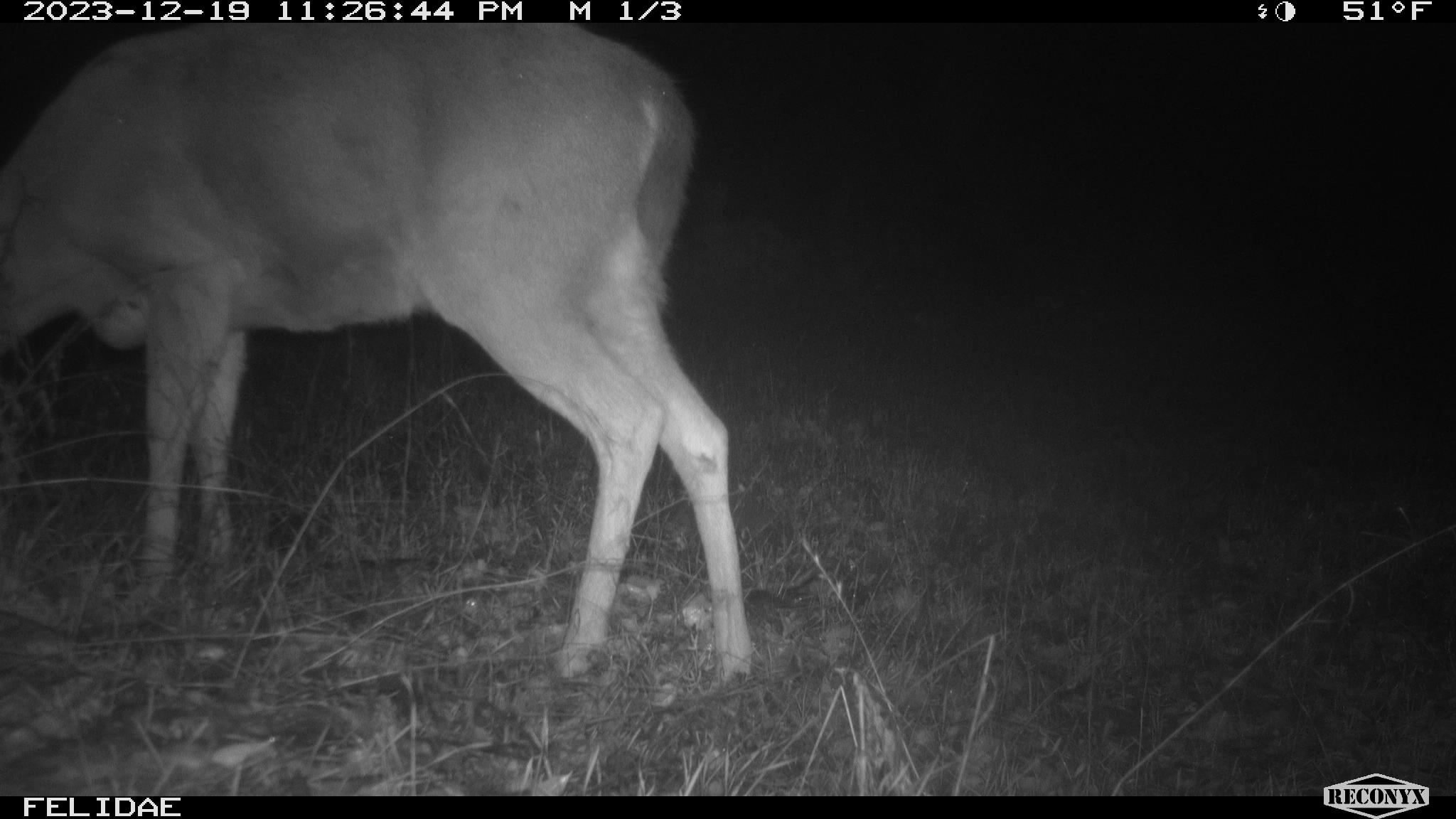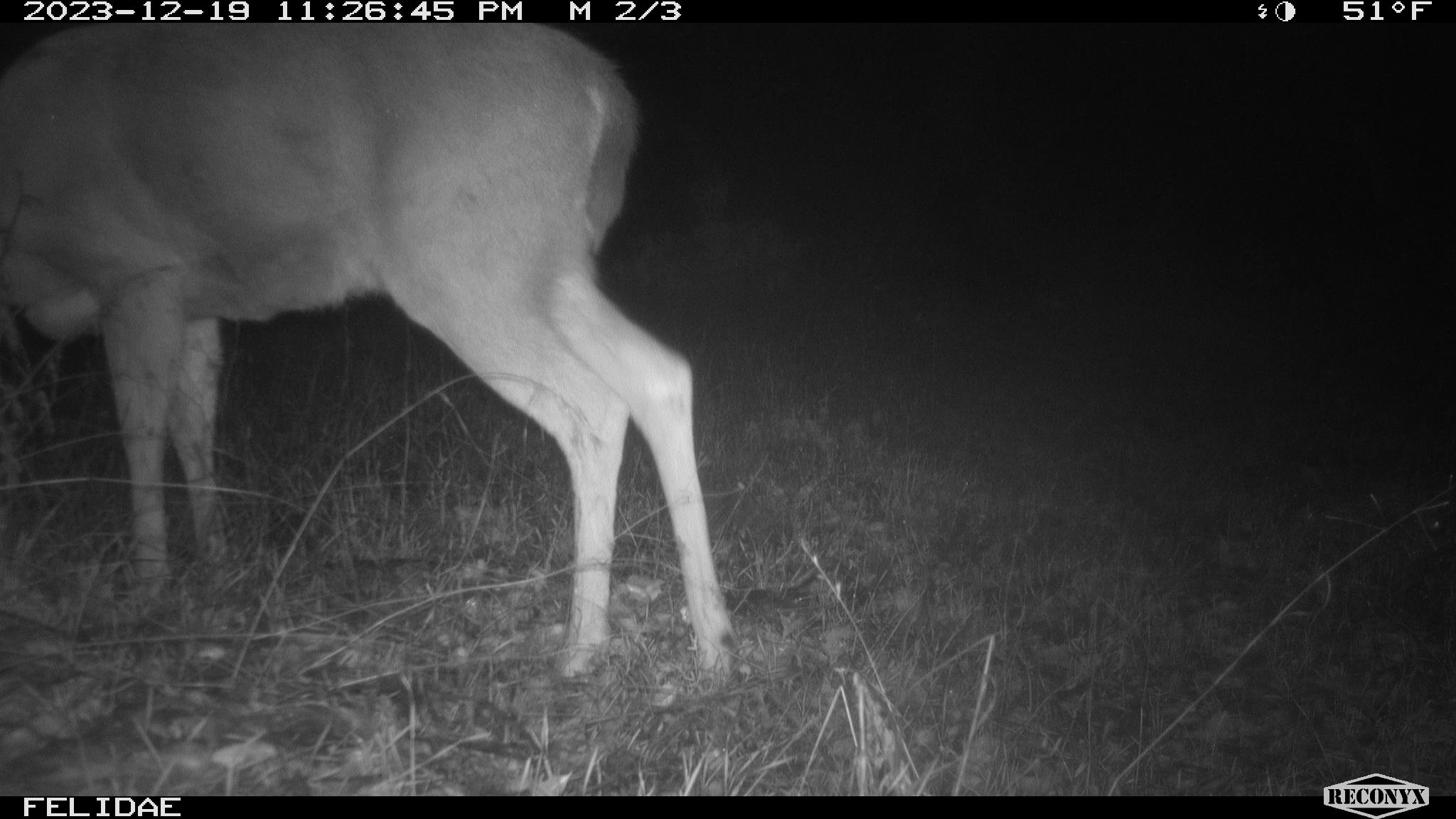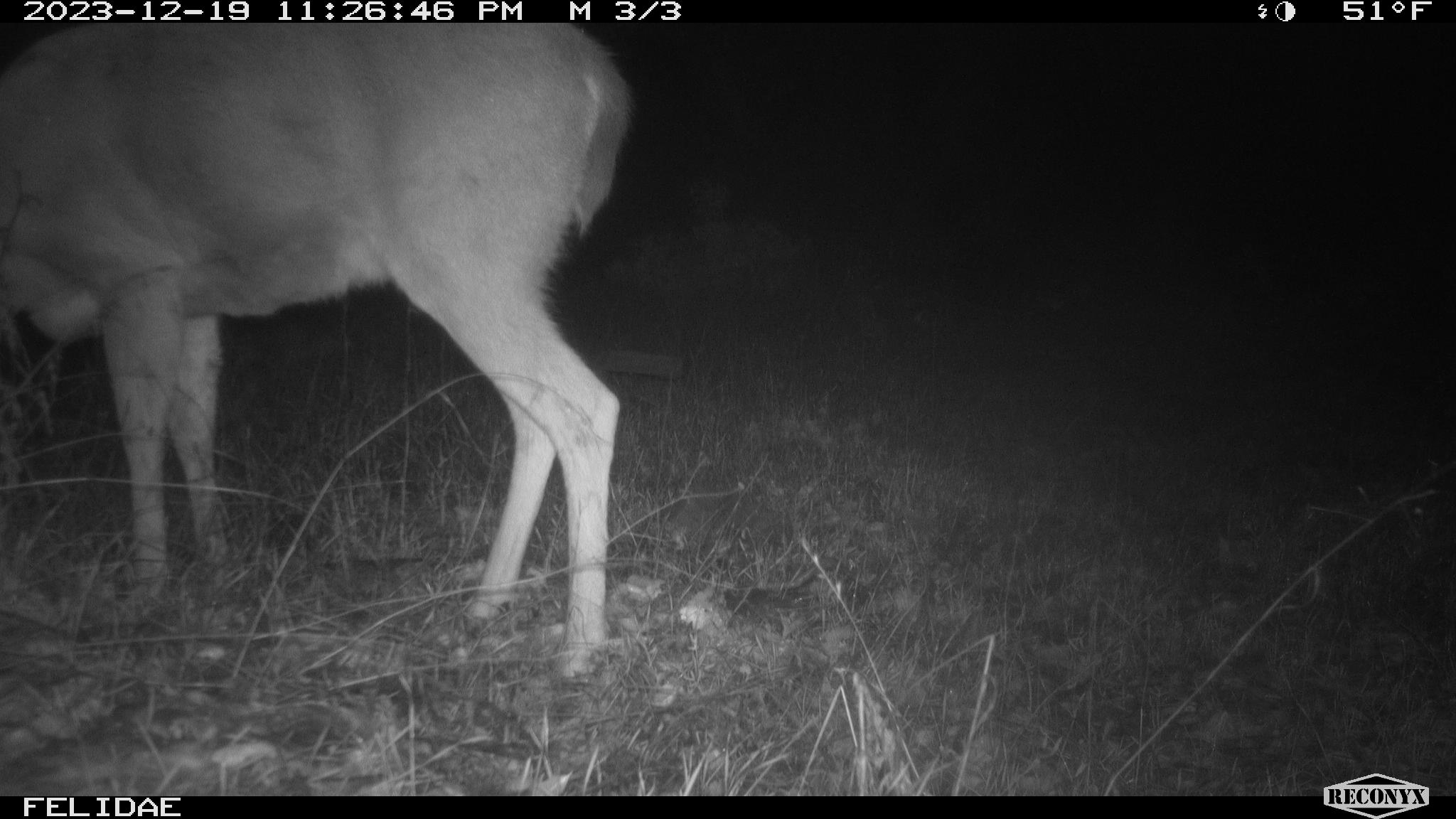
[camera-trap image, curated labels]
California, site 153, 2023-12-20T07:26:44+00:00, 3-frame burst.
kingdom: Animalia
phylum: Chordata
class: Mammalia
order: Artiodactyla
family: Cervidae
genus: Odocoileus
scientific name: Odocoileus hemionus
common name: mule deer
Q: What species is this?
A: Mule deer (Odocoileus hemionus).